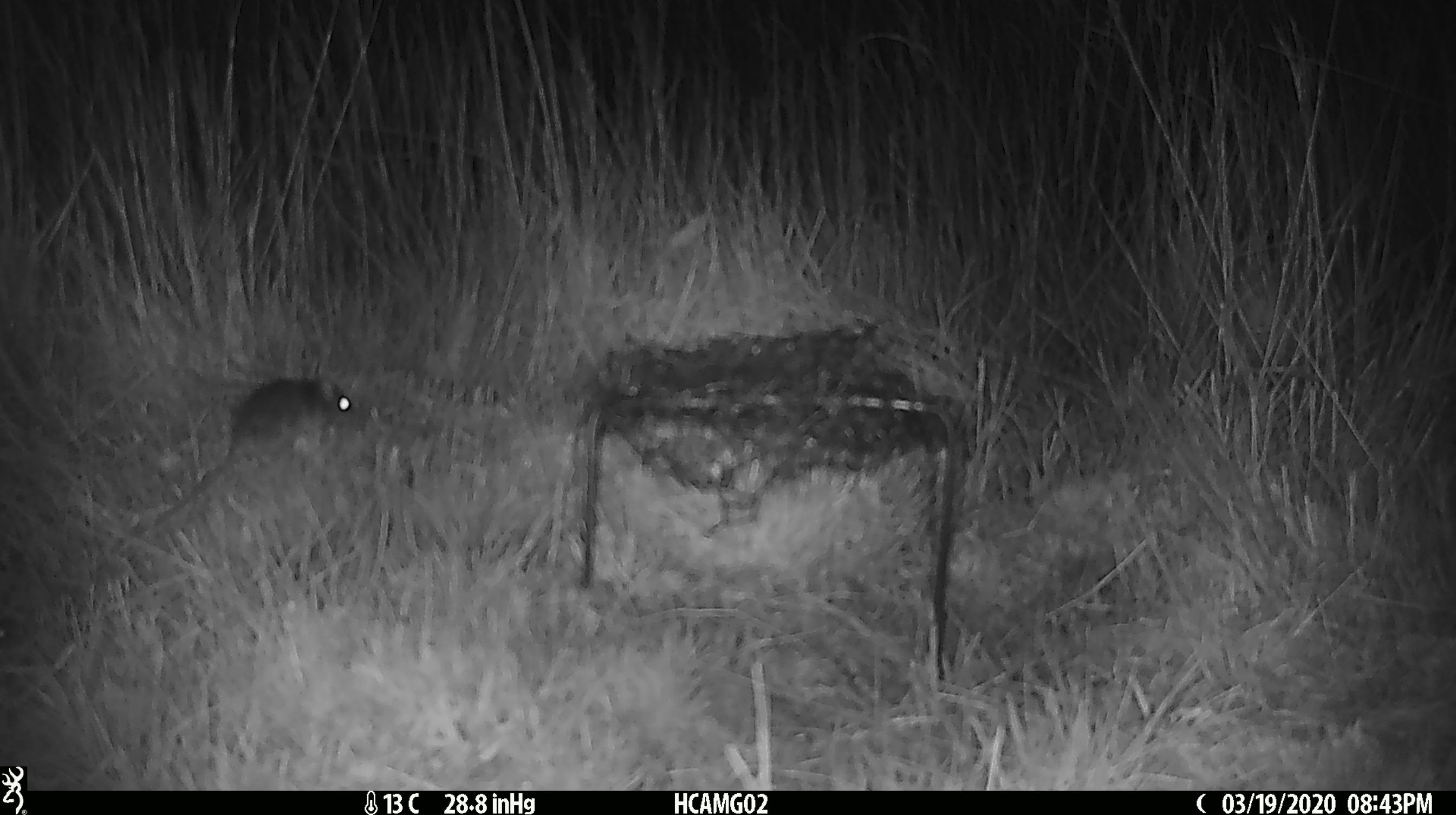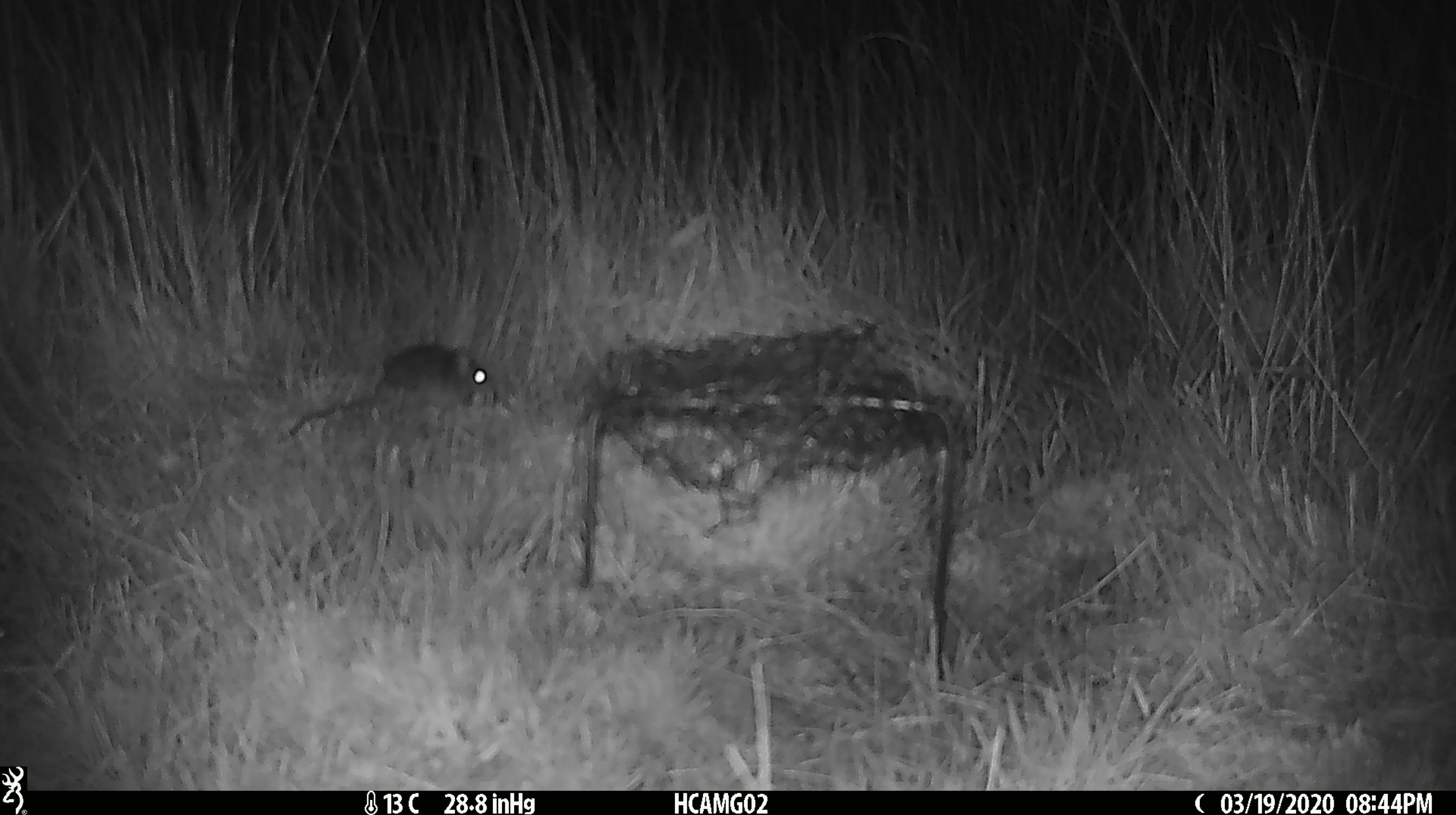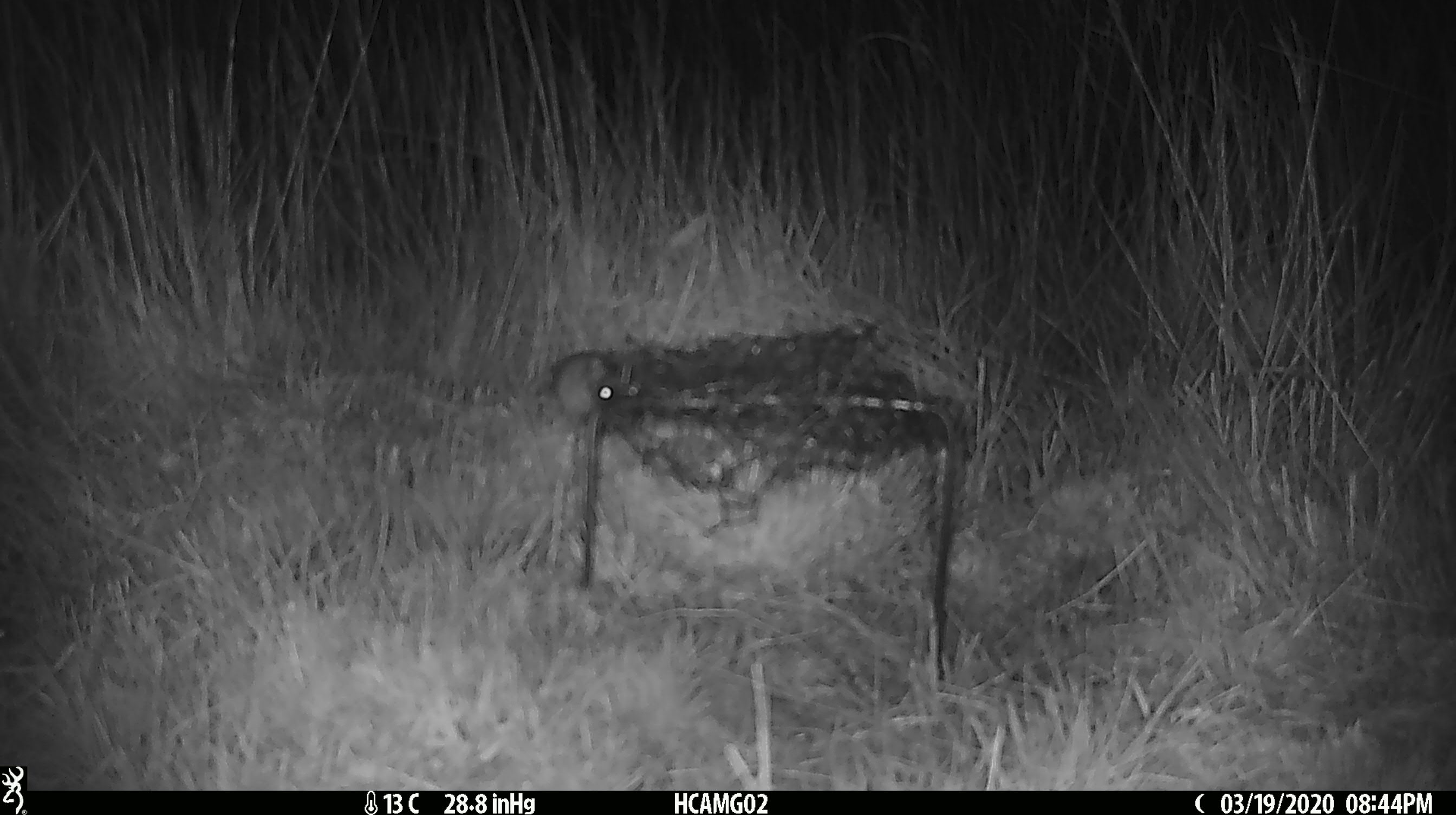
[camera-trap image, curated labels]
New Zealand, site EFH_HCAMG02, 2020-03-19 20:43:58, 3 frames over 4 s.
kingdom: Animalia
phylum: Chordata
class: Mammalia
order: Rodentia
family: Muridae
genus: Mus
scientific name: Mus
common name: mouse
Mouse (Mus).